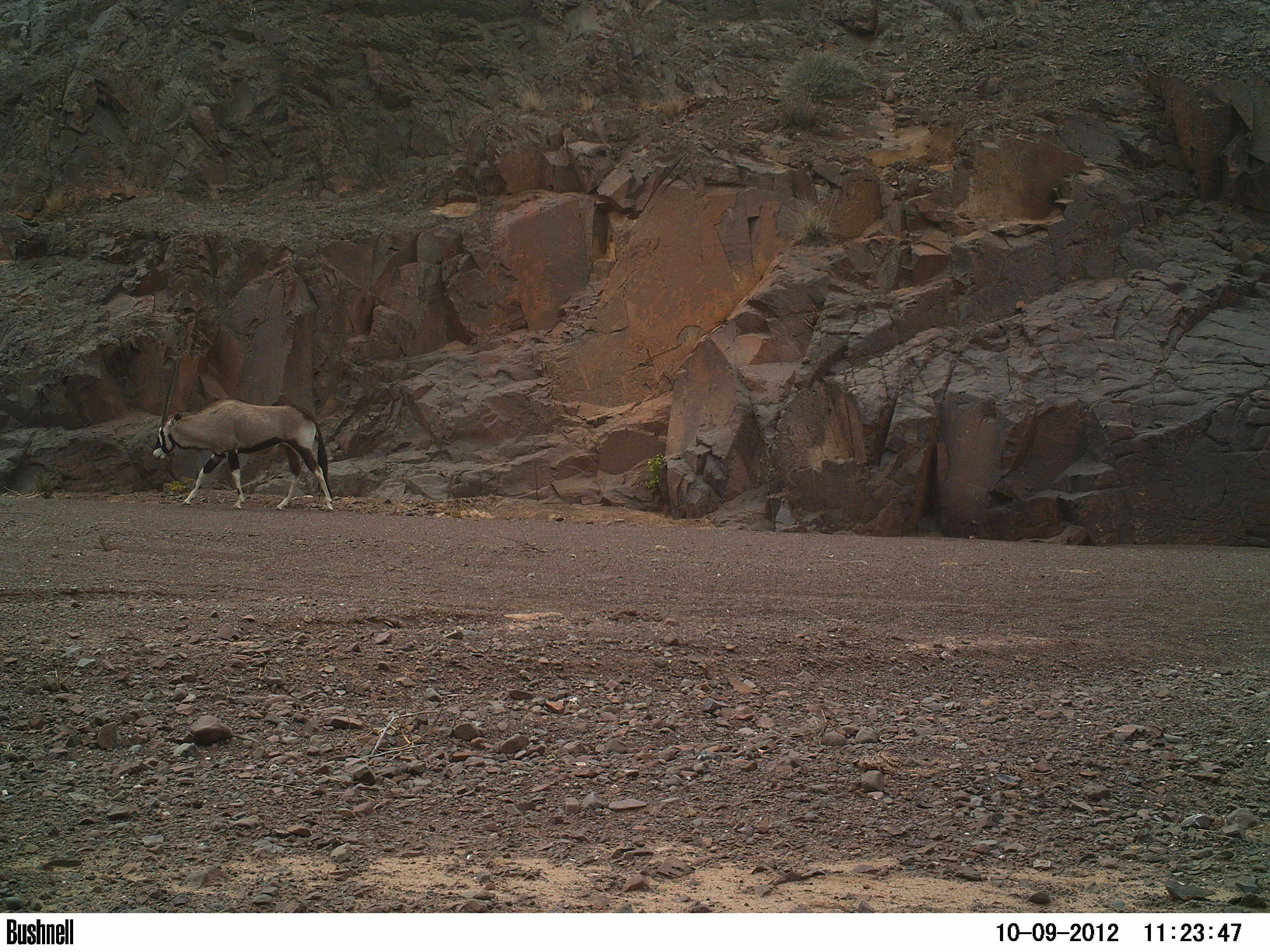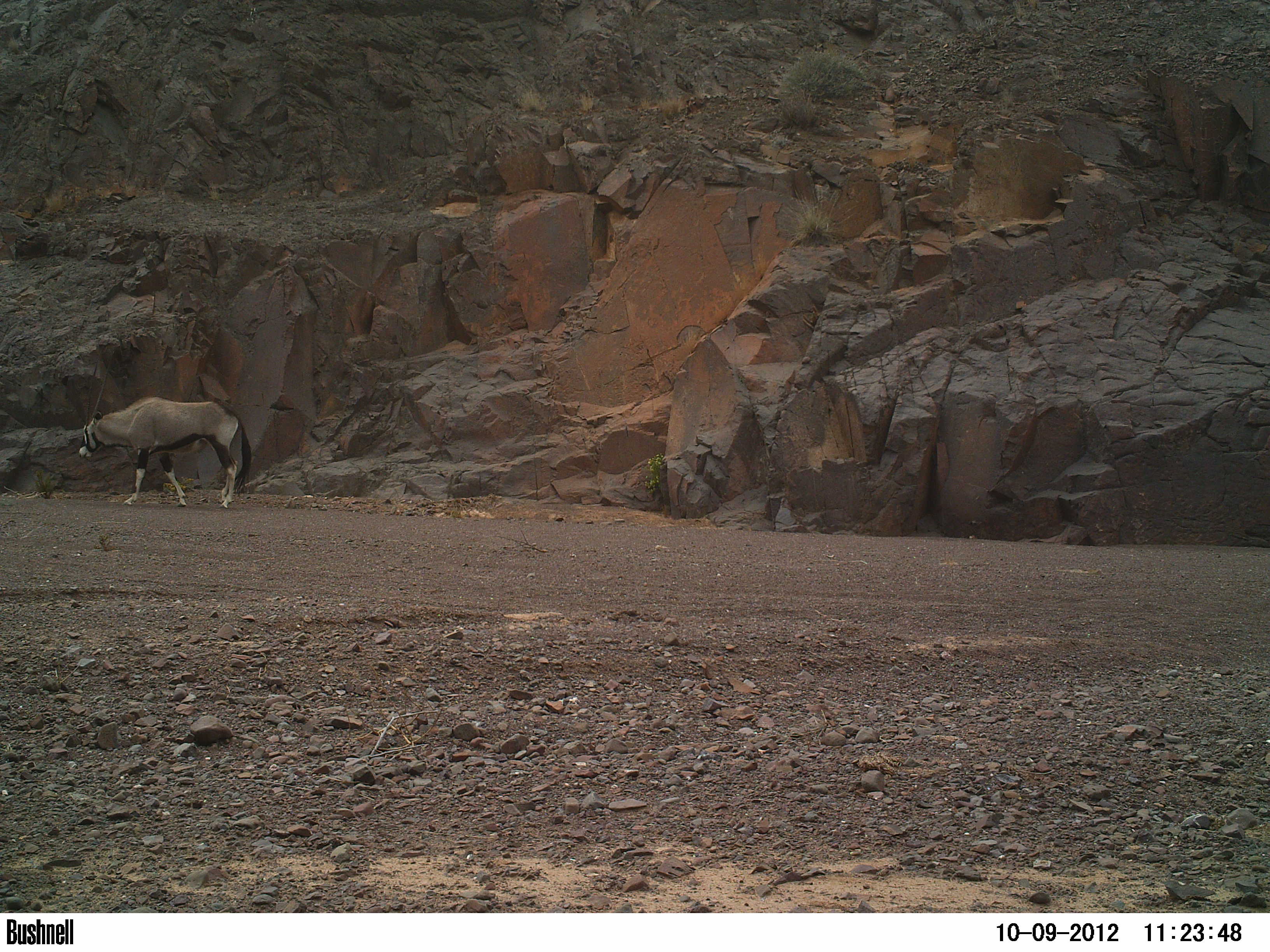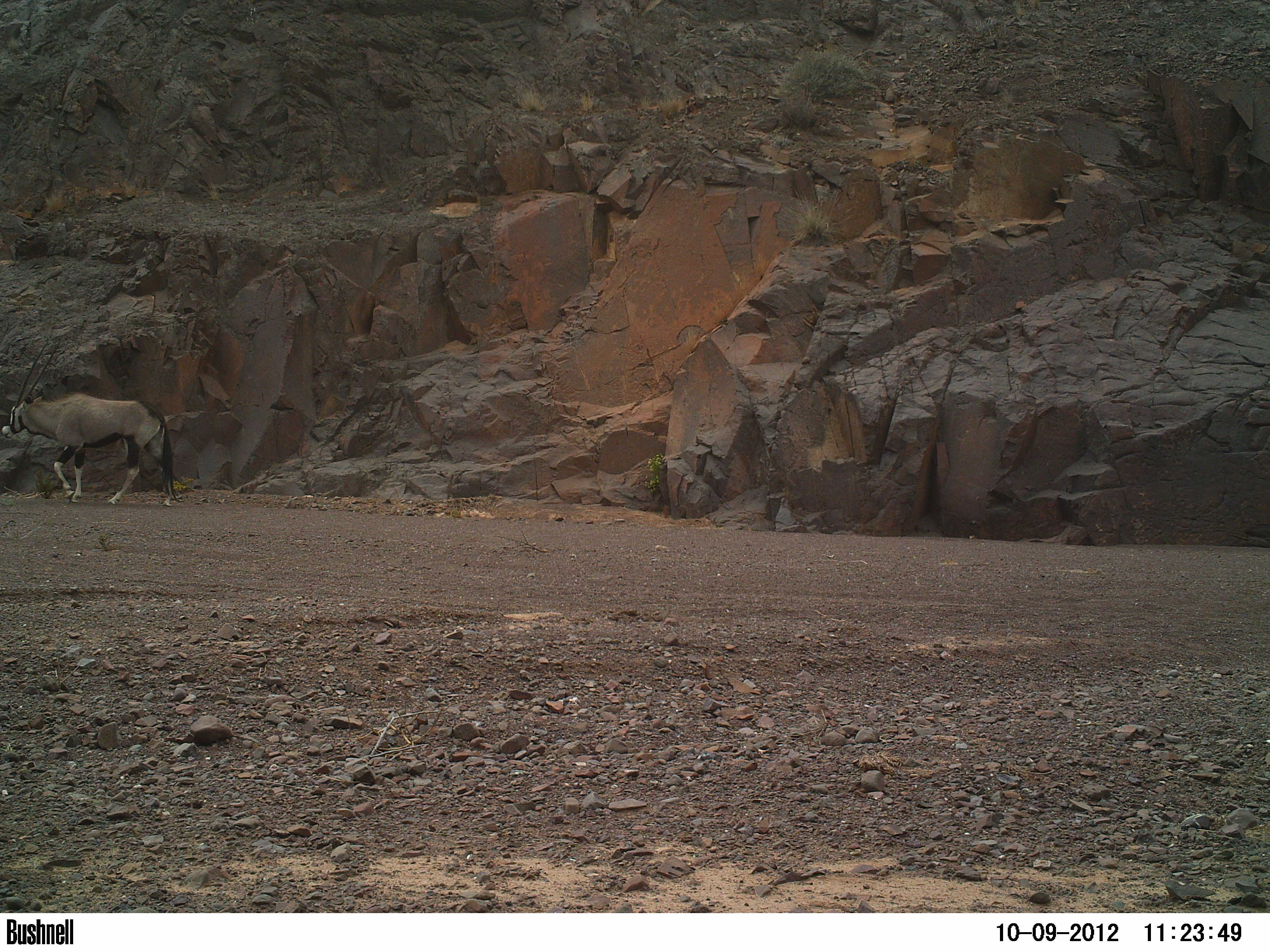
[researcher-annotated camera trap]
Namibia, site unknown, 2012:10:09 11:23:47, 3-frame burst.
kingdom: Animalia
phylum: Chordata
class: Mammalia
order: Artiodactyla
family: Bovidae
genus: Oryx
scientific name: Oryx gazella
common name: gemsbok